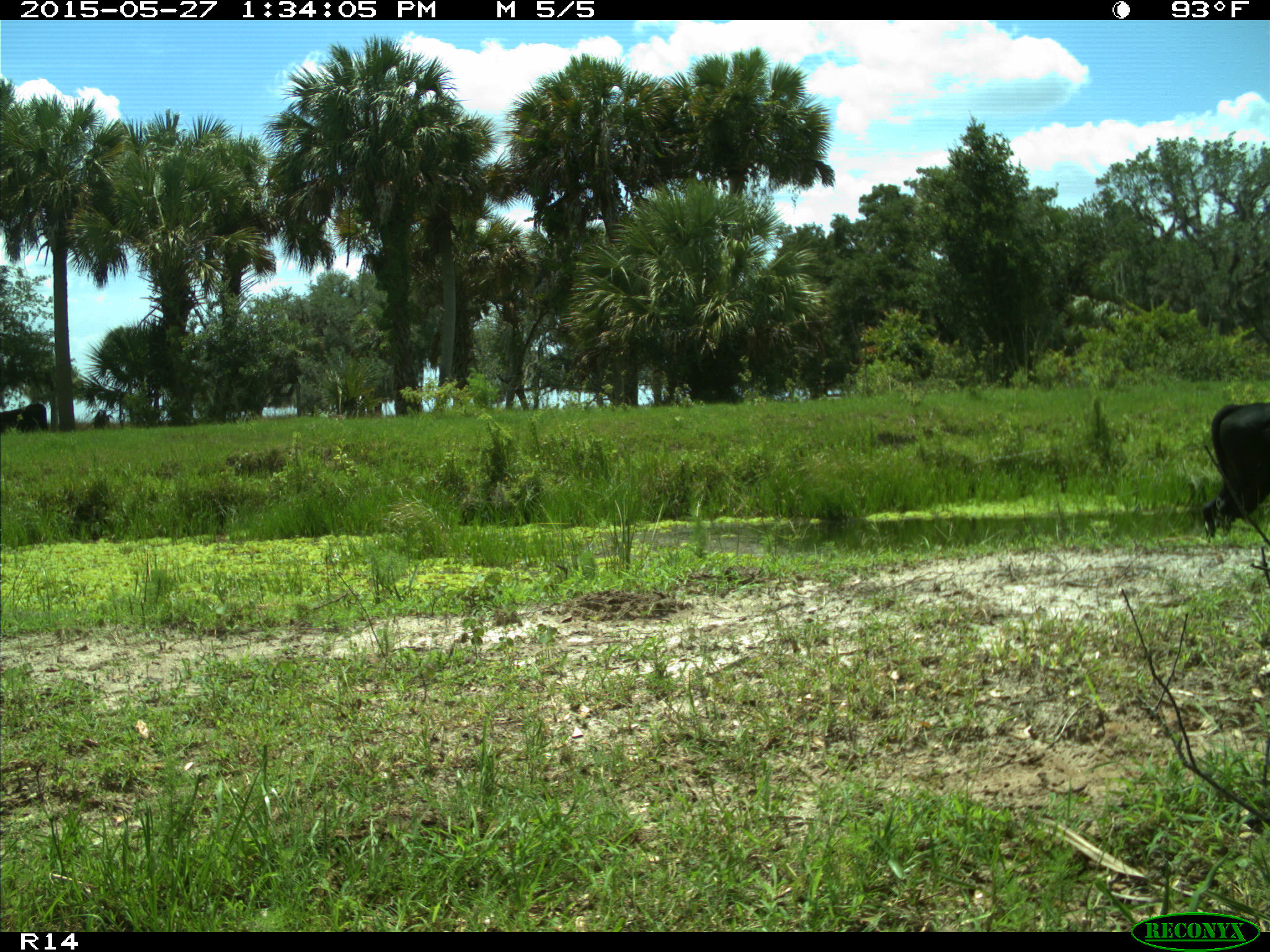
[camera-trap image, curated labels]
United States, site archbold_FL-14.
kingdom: Animalia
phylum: Chordata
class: Mammalia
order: Artiodactyla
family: Bovidae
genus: Bos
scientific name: Bos taurus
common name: domestic cow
Bos taurus (domestic cow).